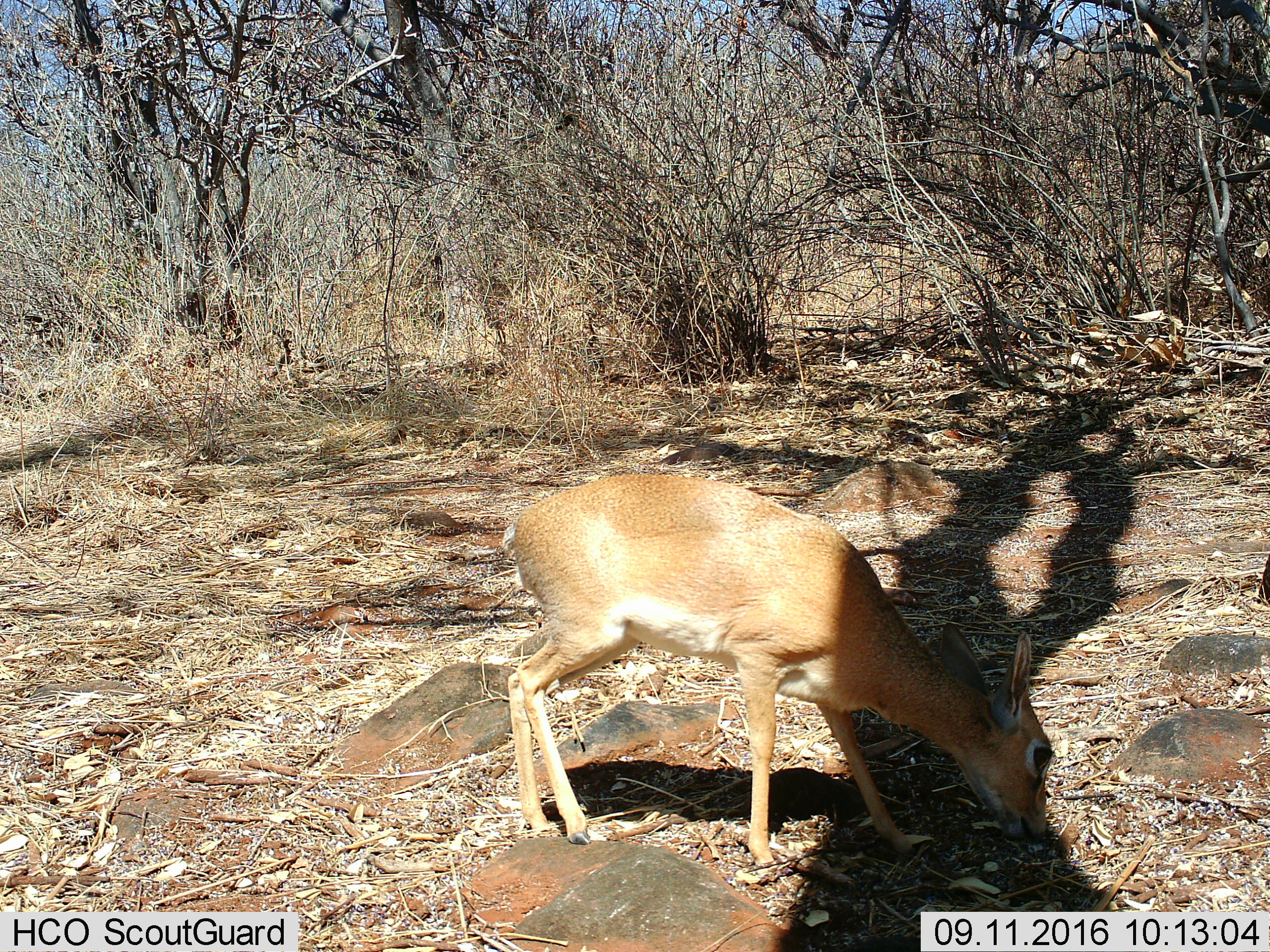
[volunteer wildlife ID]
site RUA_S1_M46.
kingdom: Animalia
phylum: Chordata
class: Mammalia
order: Artiodactyla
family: Bovidae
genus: Madoqua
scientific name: Madoqua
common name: dik-dik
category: dikdik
Dikdik (dik-dik) (Madoqua), count 1. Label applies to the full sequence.